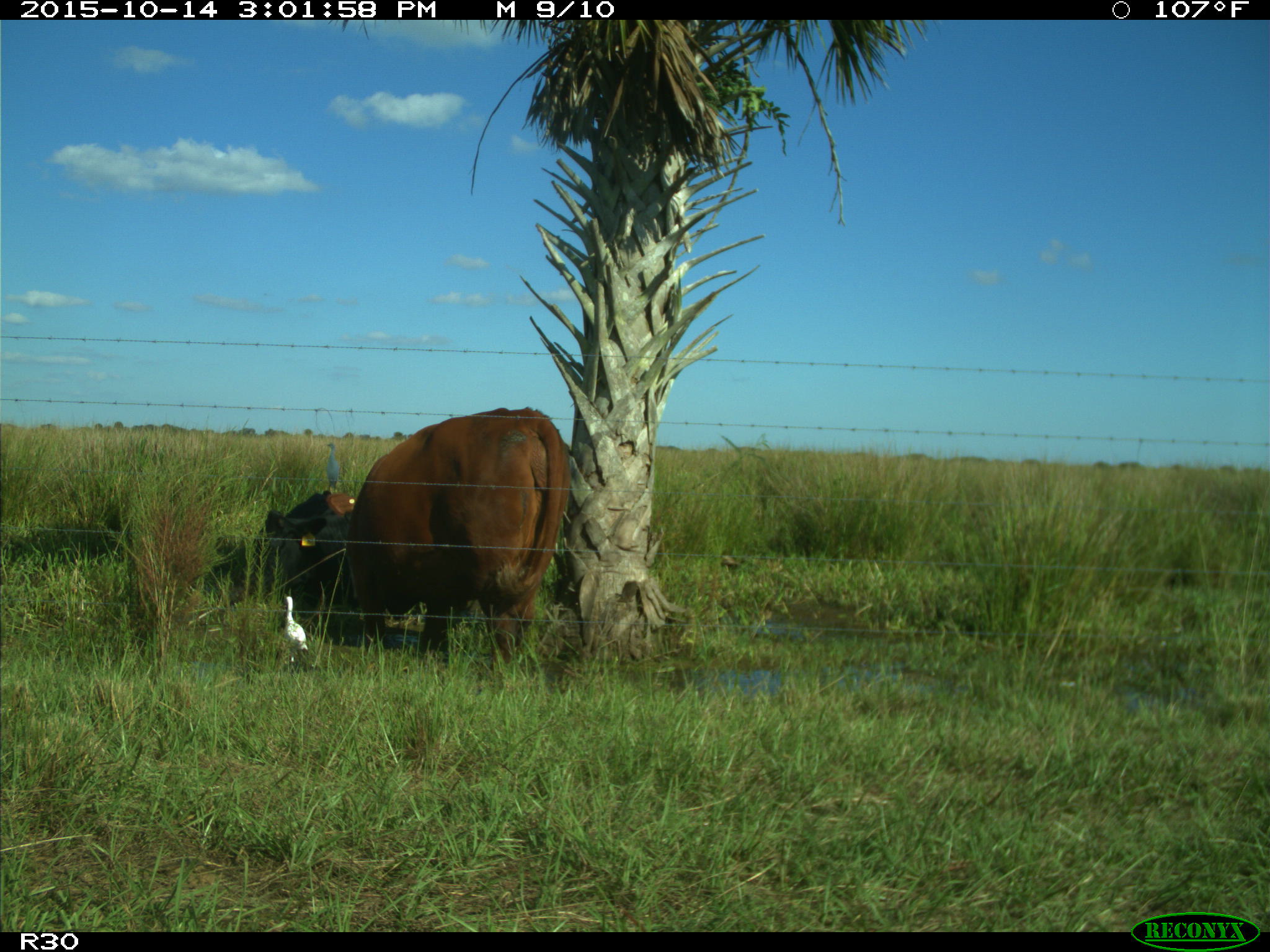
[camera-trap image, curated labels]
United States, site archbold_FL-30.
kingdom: Animalia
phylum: Chordata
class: Mammalia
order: Artiodactyla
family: Bovidae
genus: Bos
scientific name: Bos taurus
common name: domestic cow